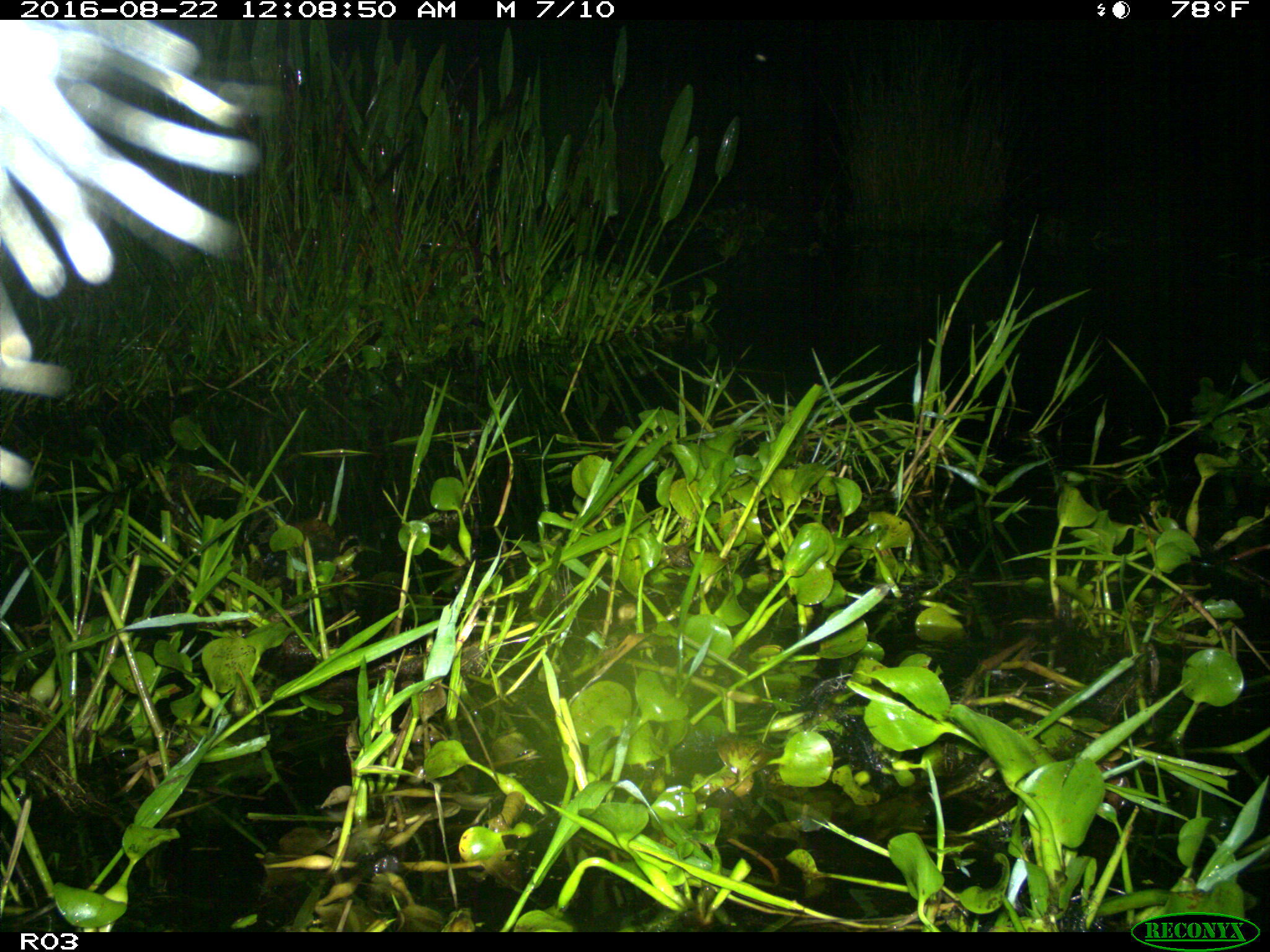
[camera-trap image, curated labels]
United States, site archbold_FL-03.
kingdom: Animalia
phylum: Chordata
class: Mammalia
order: Artiodactyla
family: Bovidae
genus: Bos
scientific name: Bos taurus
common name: domestic cow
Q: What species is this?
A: Bos taurus (domestic cow).